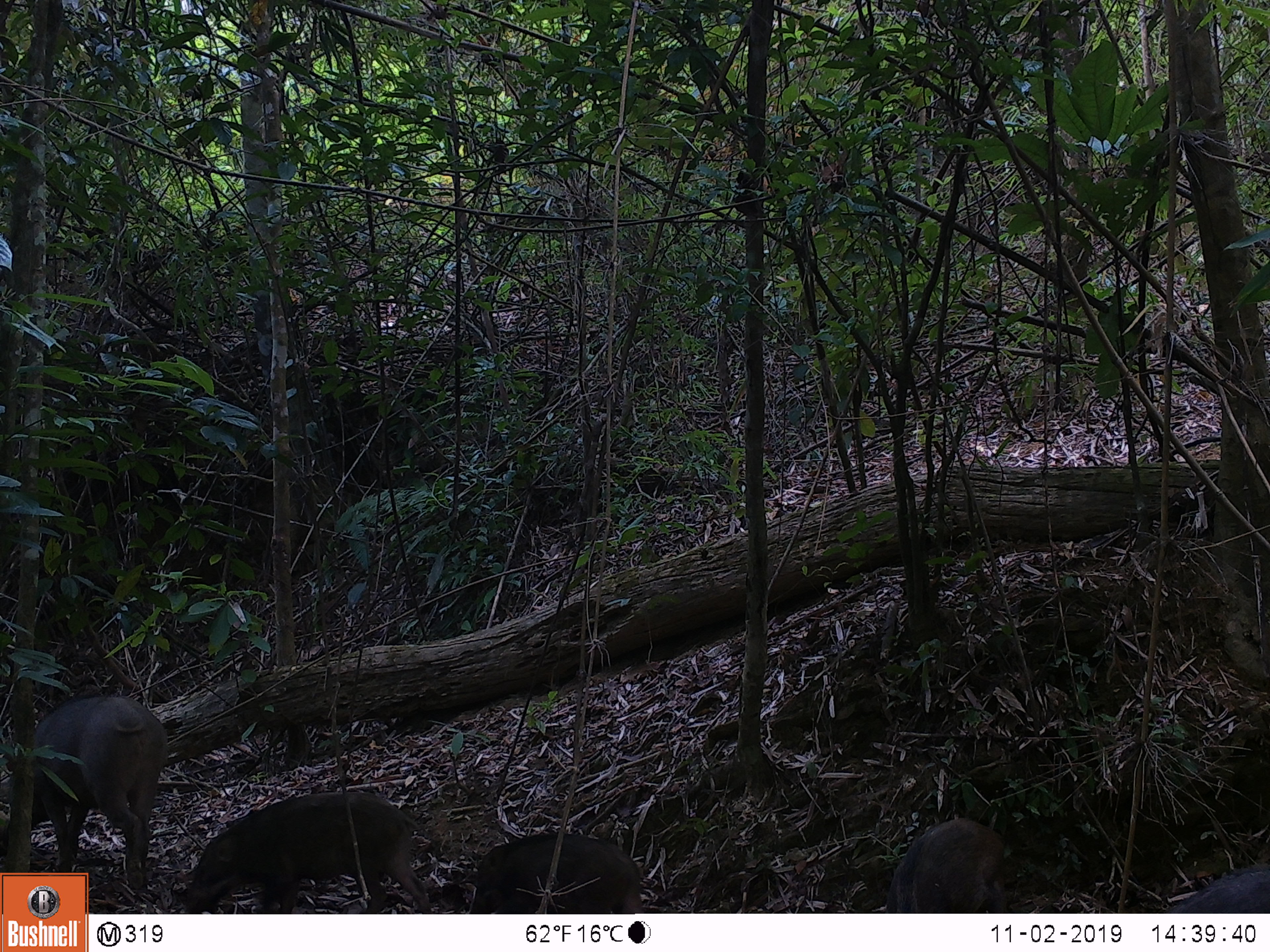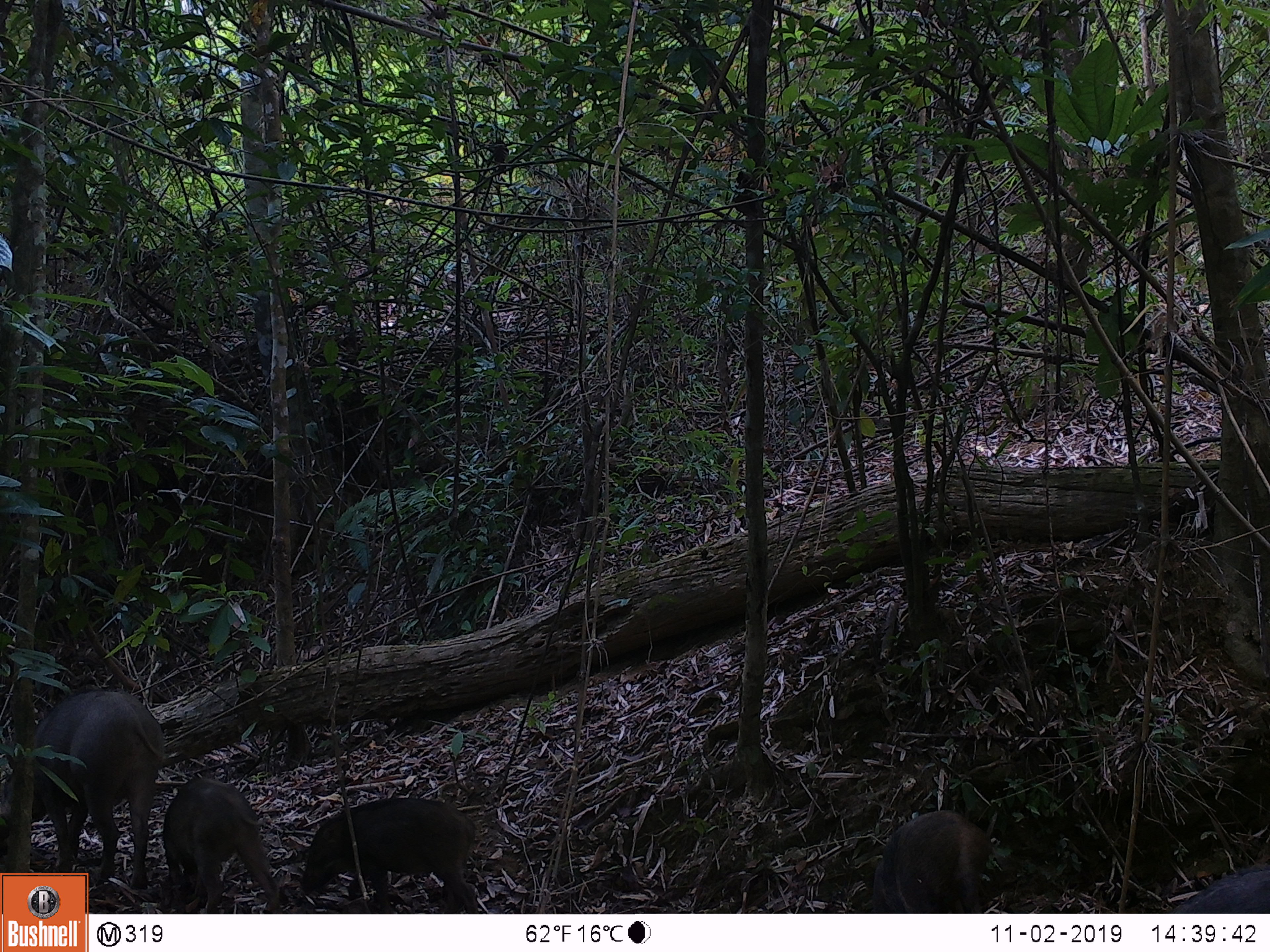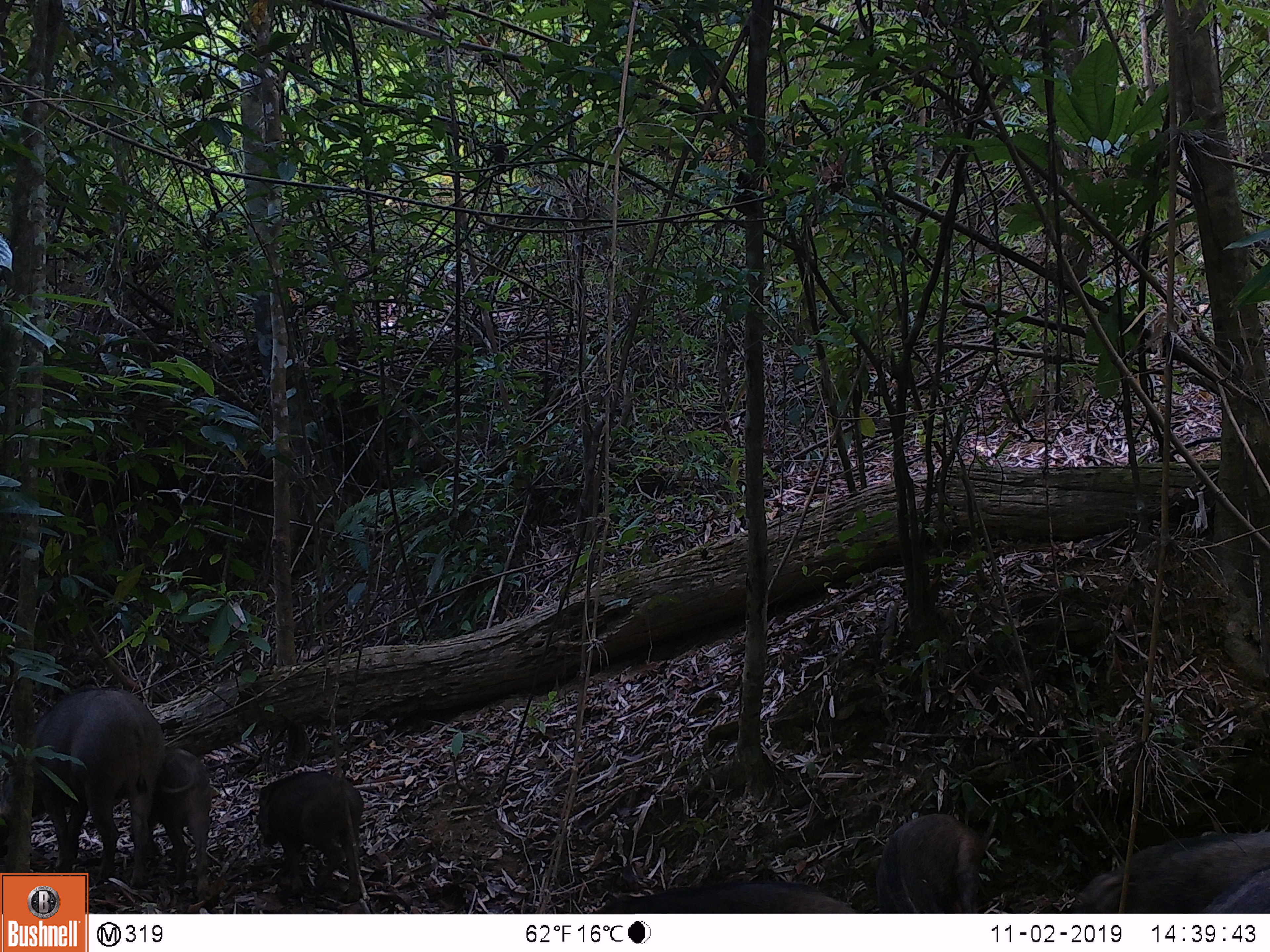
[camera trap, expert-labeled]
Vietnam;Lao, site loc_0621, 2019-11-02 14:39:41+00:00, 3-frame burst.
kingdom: Animalia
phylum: Chordata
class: Mammalia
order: Artiodactyla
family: Suidae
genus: Sus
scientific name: Sus scrofa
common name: eurasian wild pig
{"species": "eurasian wild pig (Sus scrofa)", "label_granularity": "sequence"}